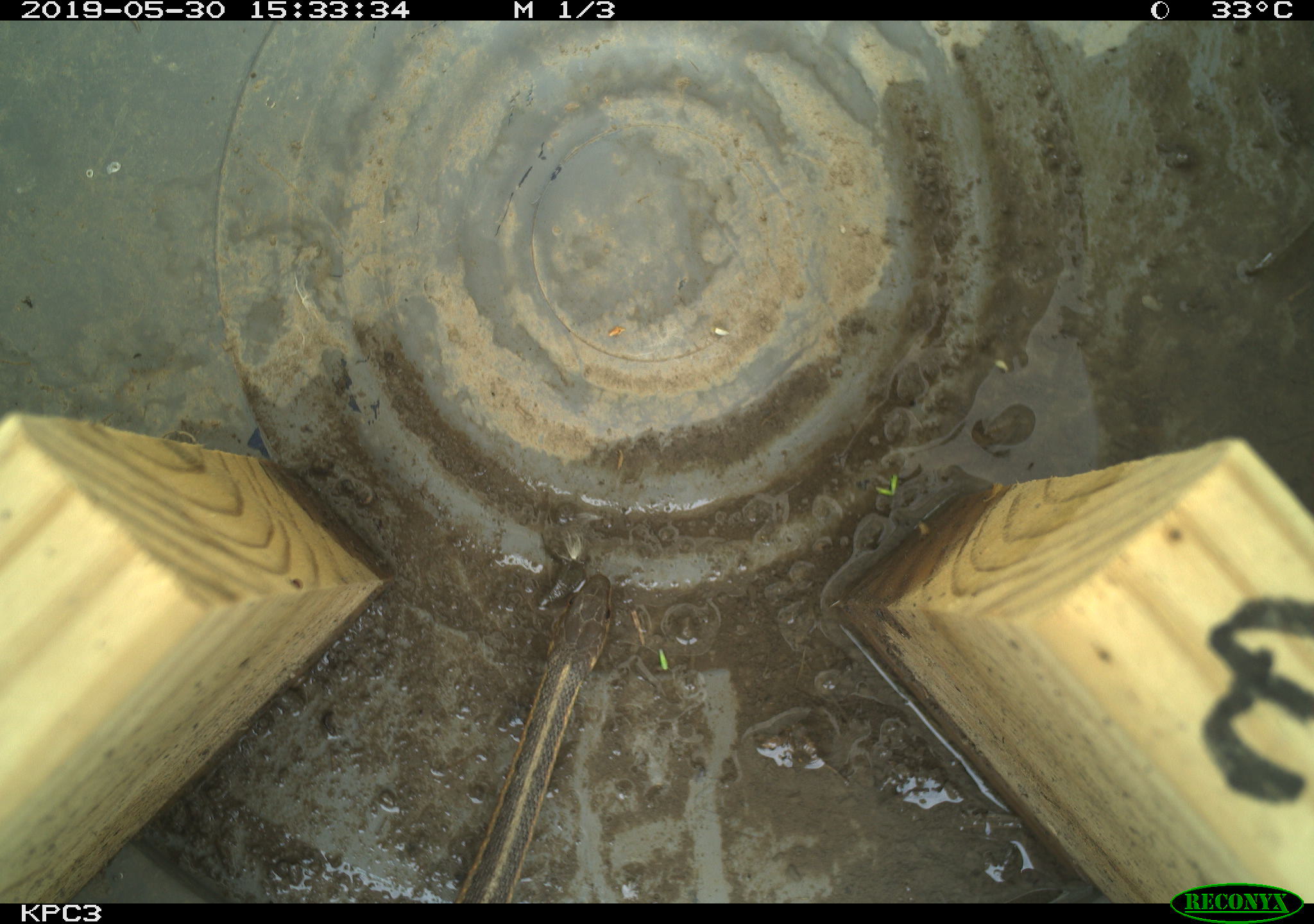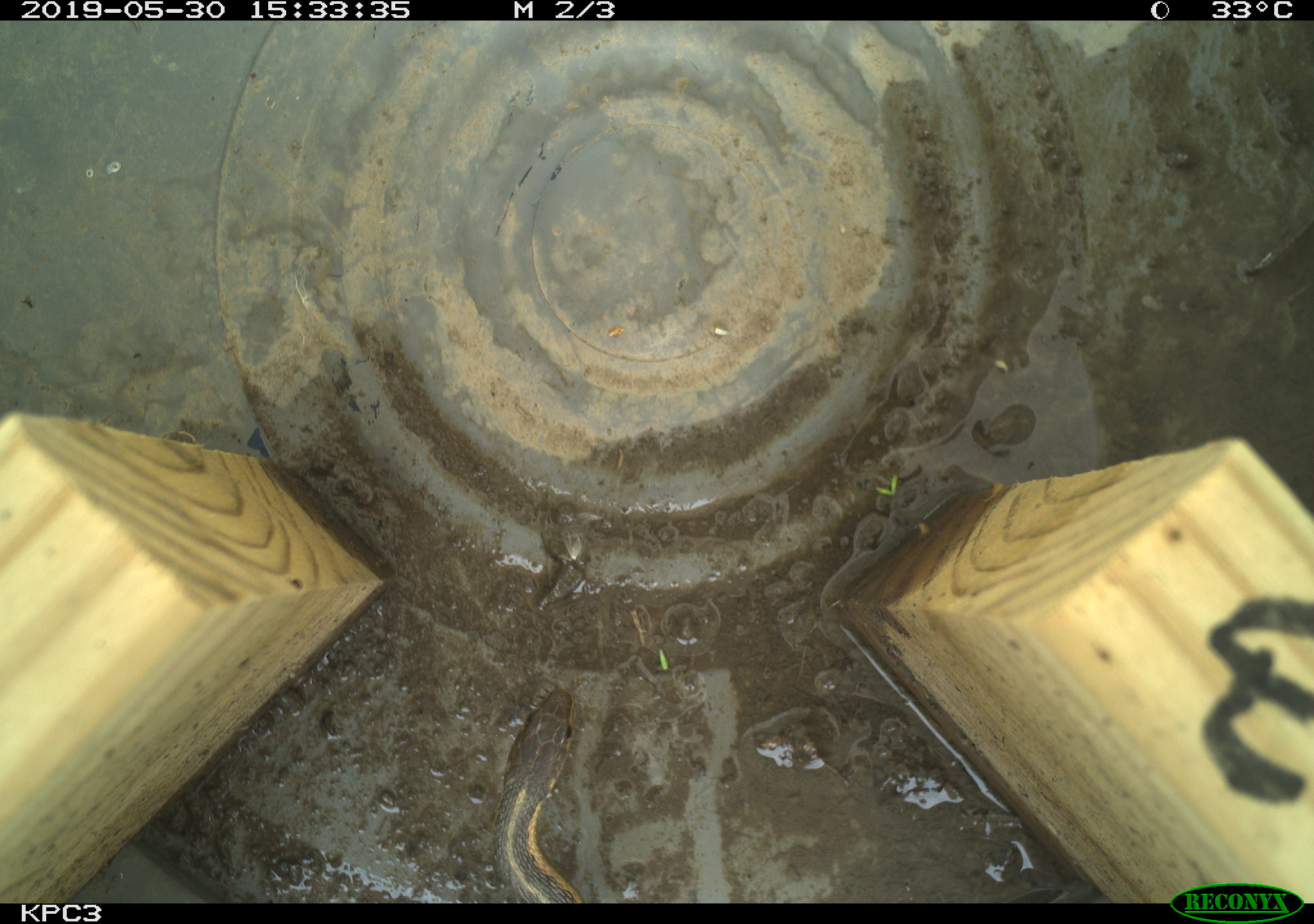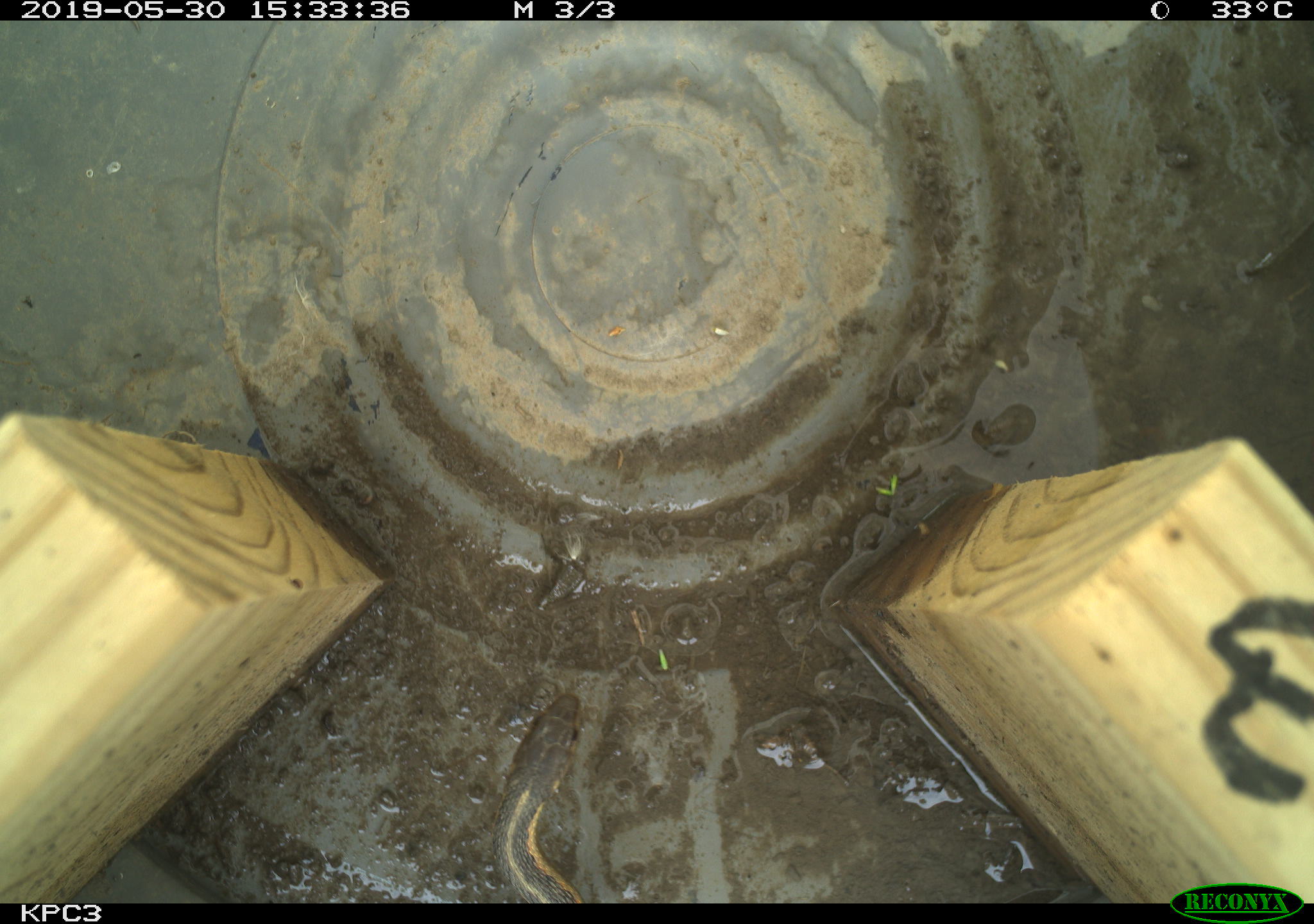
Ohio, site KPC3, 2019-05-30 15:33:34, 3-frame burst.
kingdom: Animalia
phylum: Chordata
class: Reptilia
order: Squamata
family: Colubridae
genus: Thamnophis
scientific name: Thamnophis sirtalis sirtalis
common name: eastern gartersnake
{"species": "eastern gartersnake (Thamnophis sirtalis sirtalis)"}